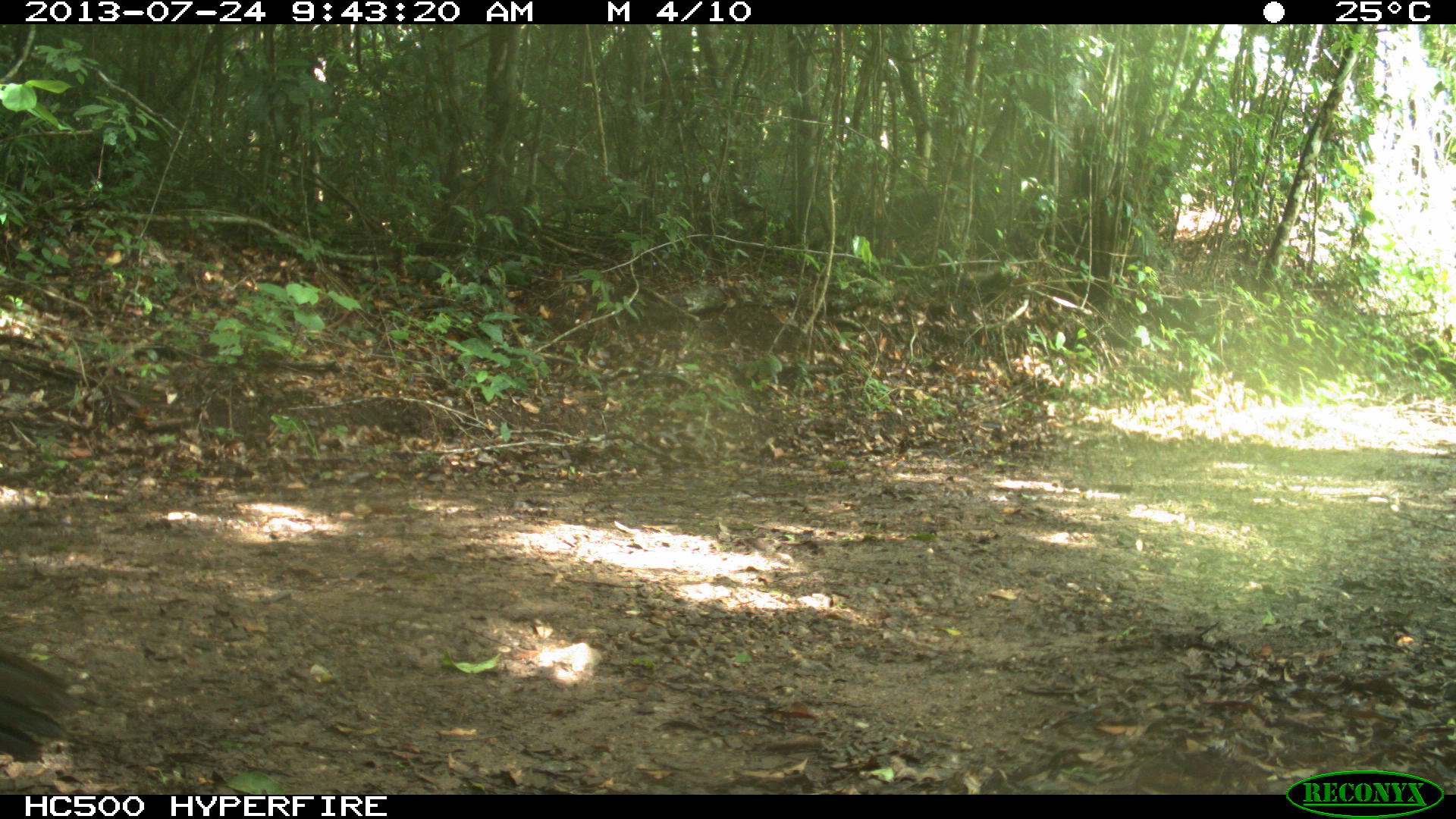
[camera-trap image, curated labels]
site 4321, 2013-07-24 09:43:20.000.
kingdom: Animalia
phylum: Chordata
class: Aves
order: Galliformes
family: Cracidae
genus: Crax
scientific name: Crax rubra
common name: great curassow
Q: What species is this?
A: Crax rubra (great curassow).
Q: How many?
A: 1.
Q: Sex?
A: Female.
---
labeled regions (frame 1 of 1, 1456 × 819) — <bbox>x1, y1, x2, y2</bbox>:
crax rubra: <bbox>1, 654, 76, 764</bbox>